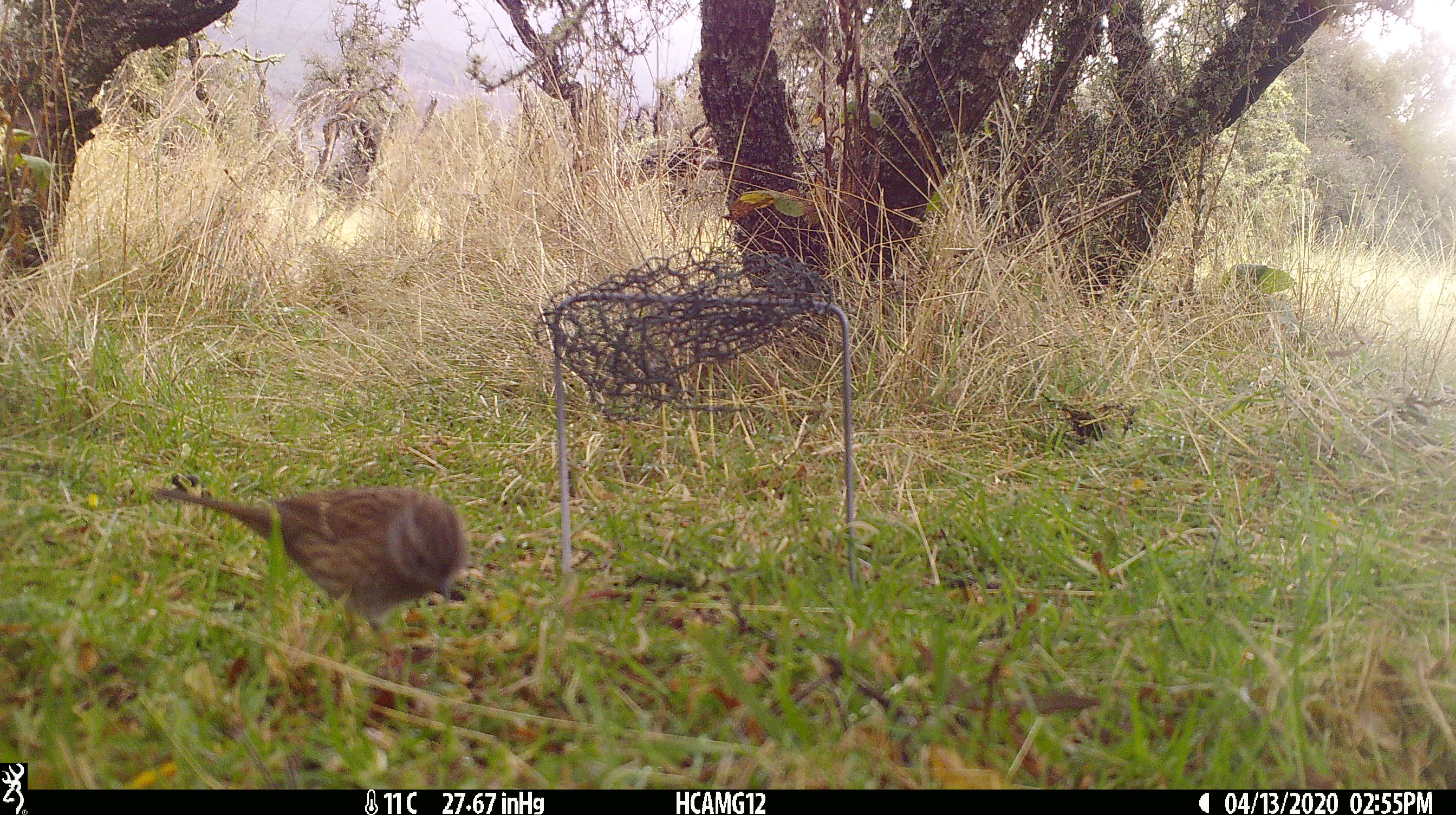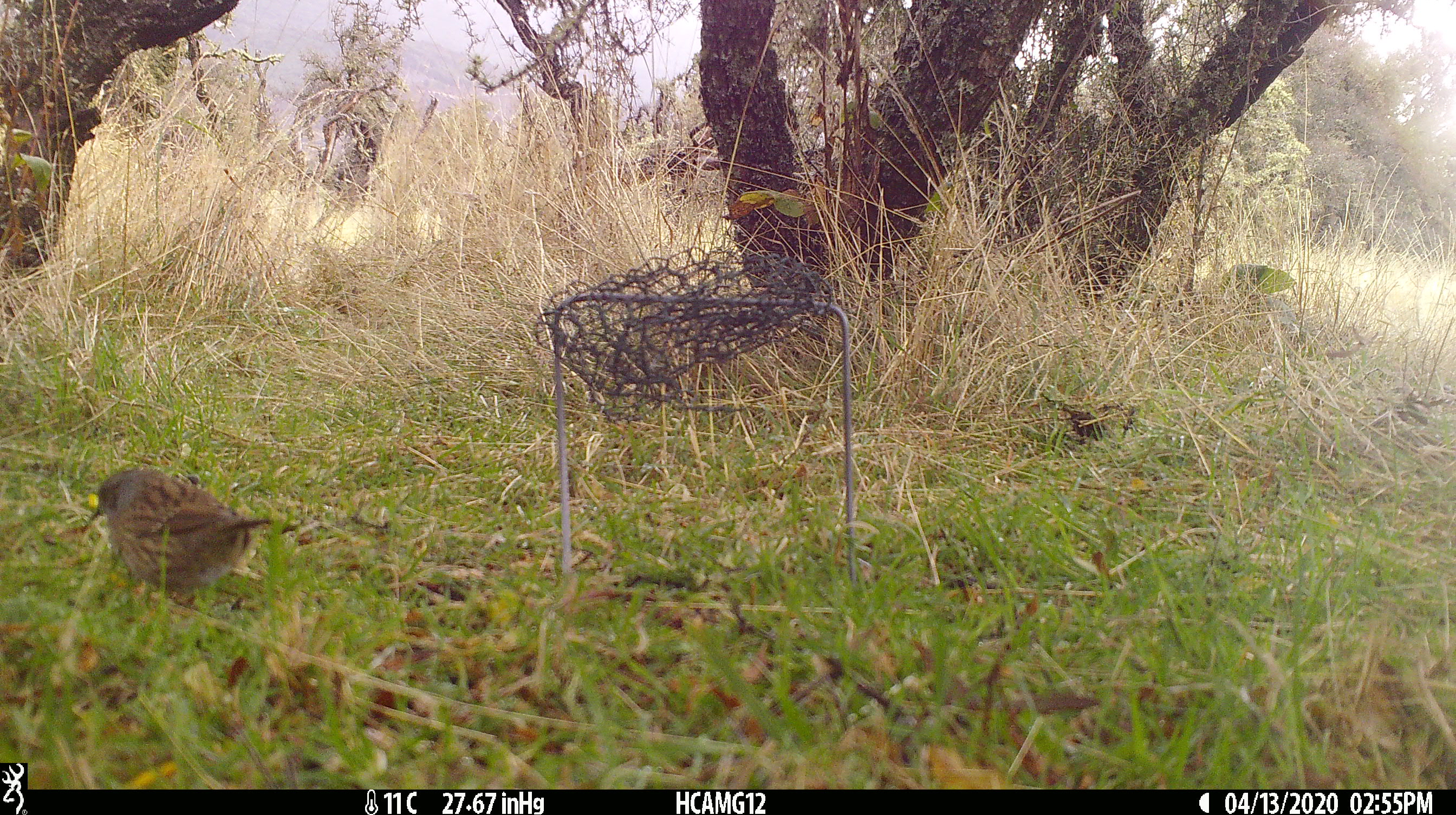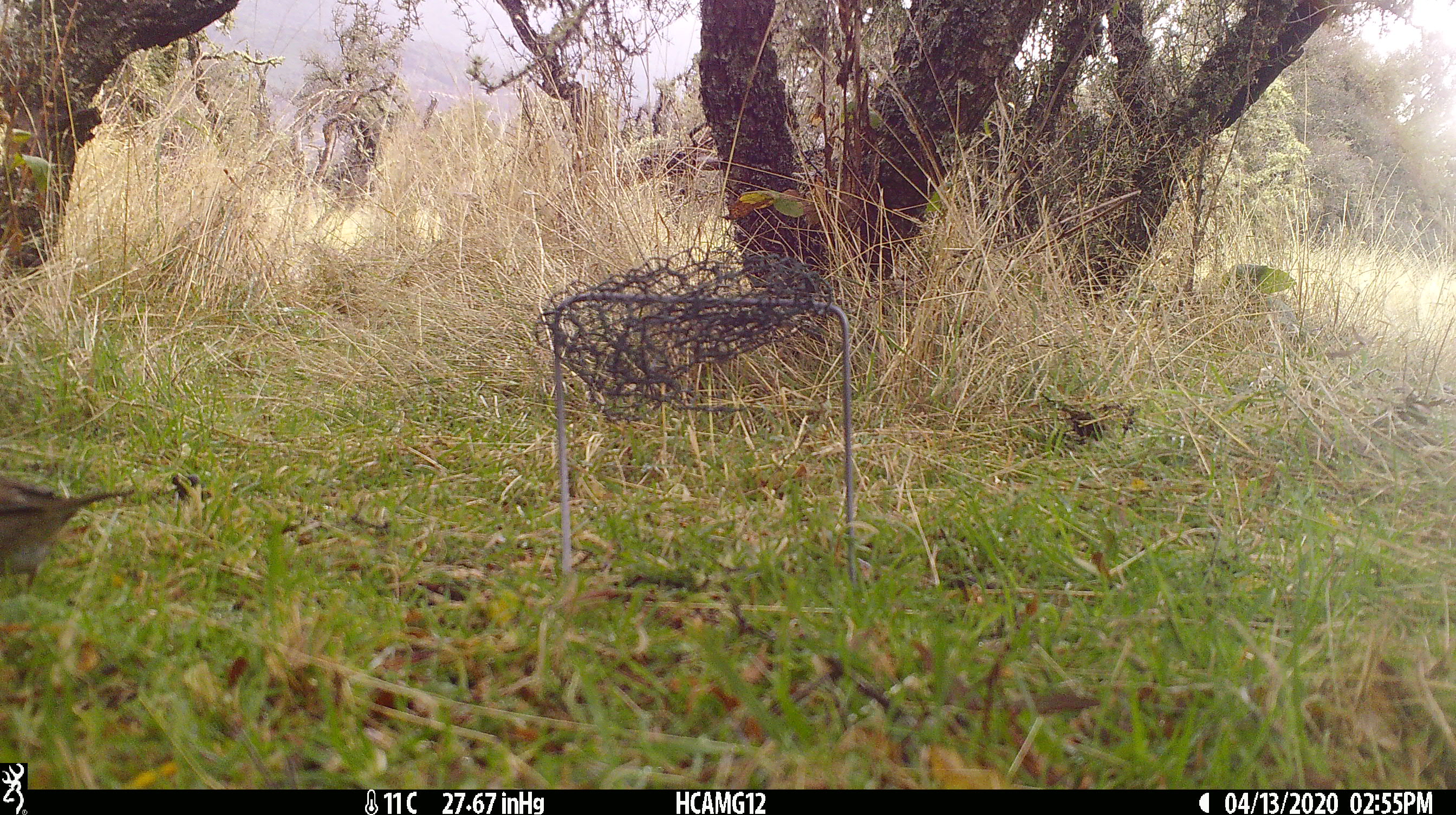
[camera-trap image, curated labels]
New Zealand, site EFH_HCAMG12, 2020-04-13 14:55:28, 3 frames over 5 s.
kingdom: Animalia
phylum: Chordata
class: Aves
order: Passeriformes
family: Prunellidae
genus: Prunella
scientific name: Prunella modularis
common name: dunnock